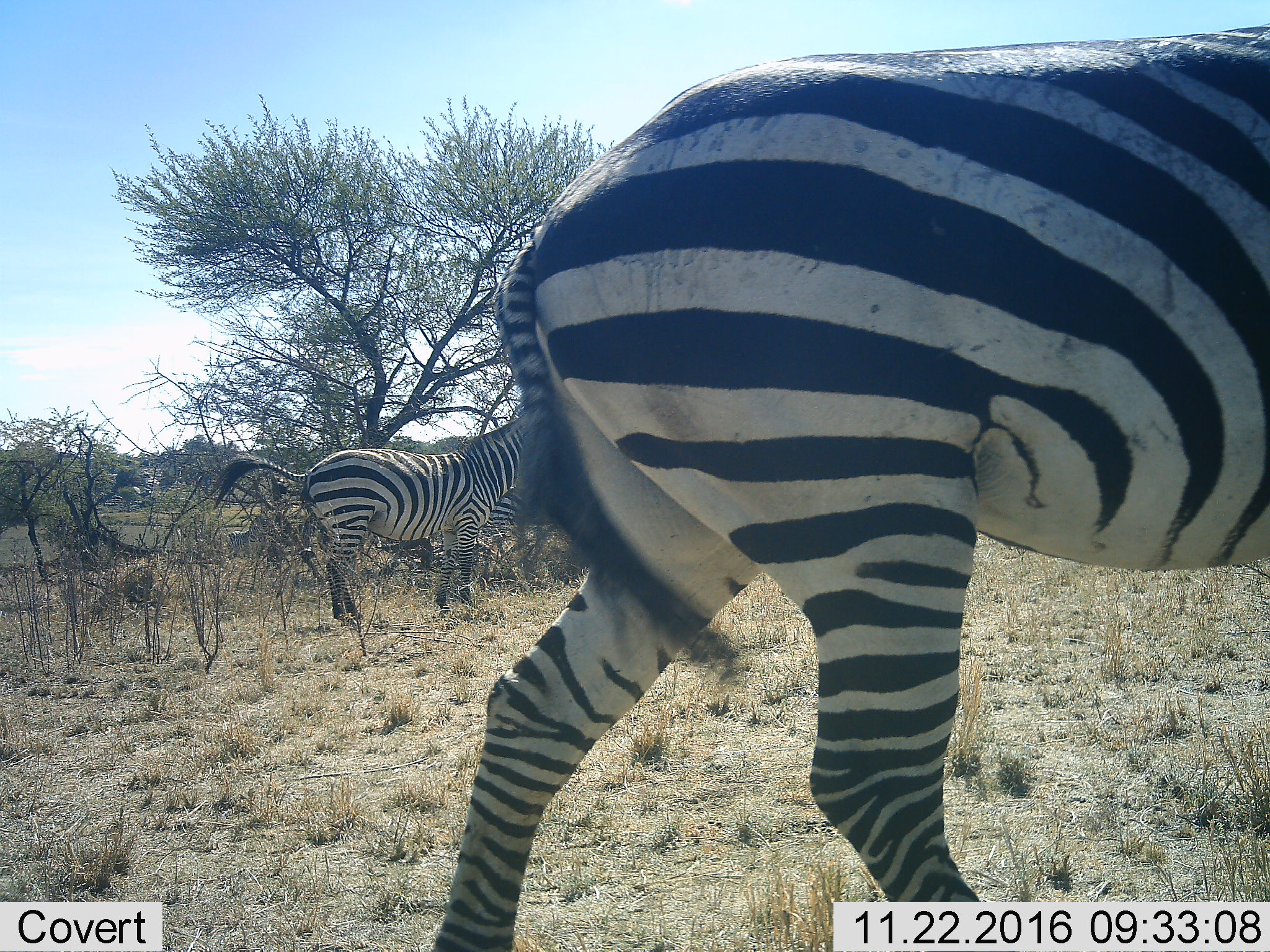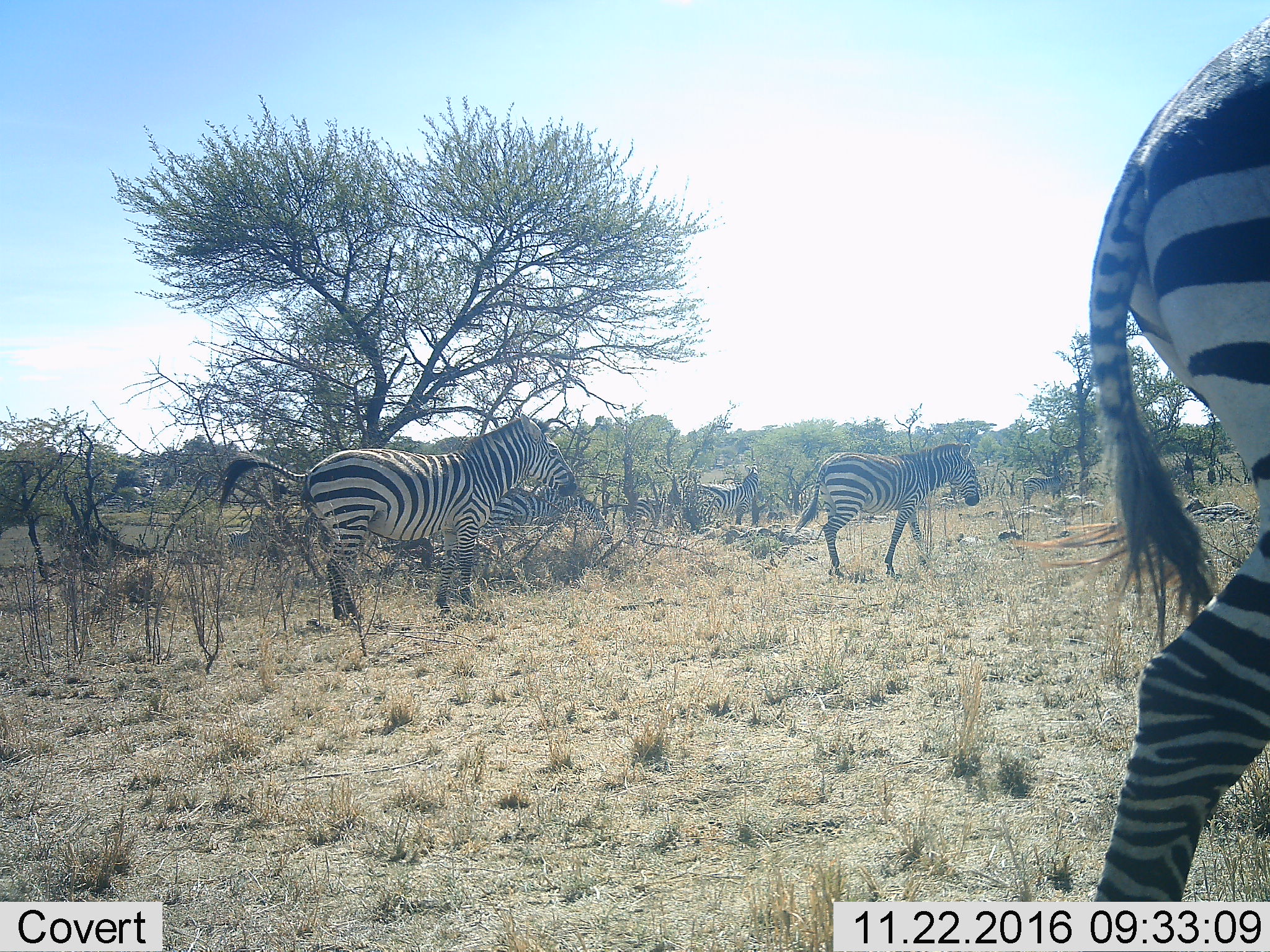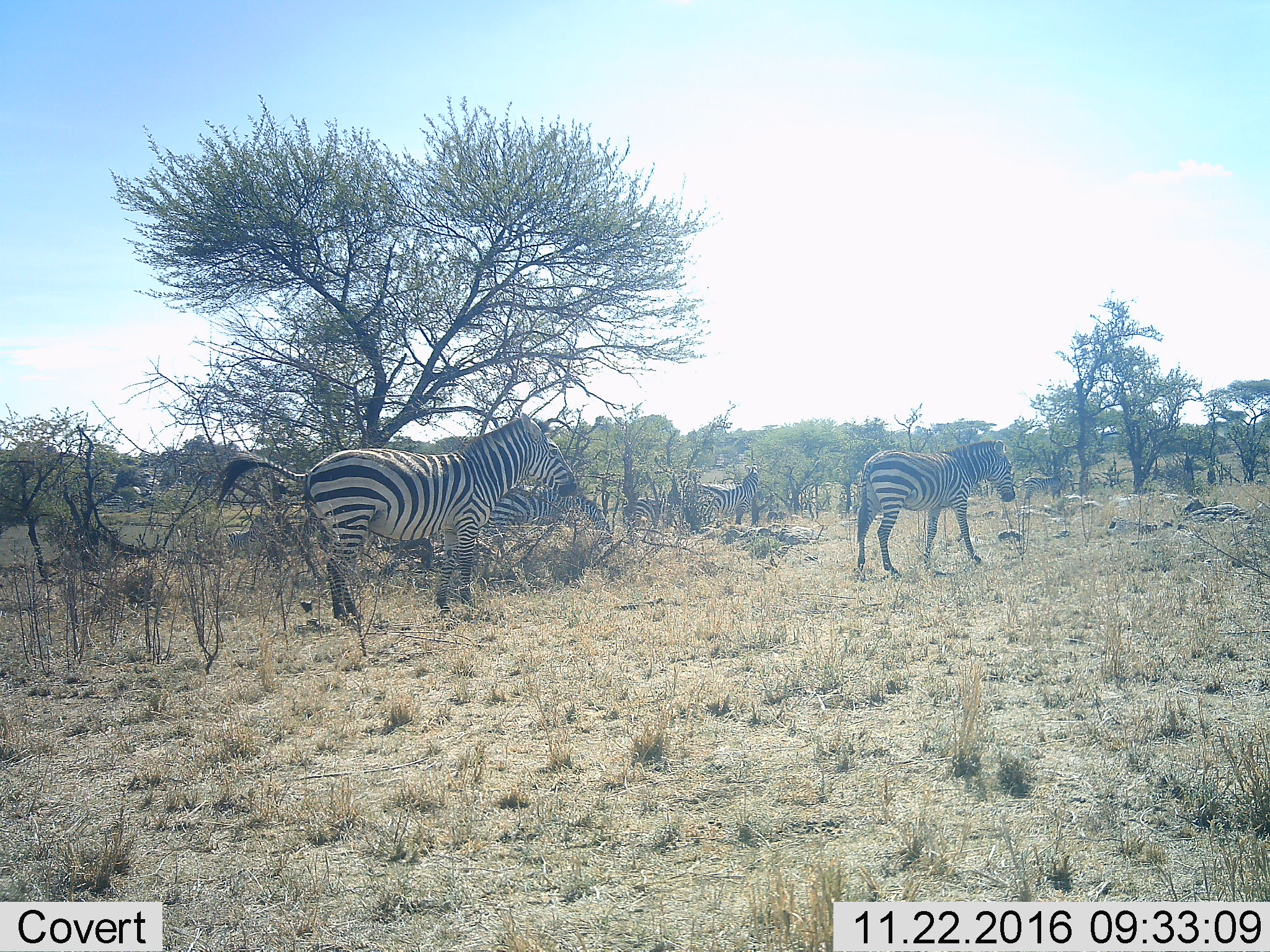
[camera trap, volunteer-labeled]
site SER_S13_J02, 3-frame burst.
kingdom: Animalia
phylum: Chordata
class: Mammalia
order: Perissodactyla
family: Equidae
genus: Equus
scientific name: Equus quagga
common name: plains zebra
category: zebraplains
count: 8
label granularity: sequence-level